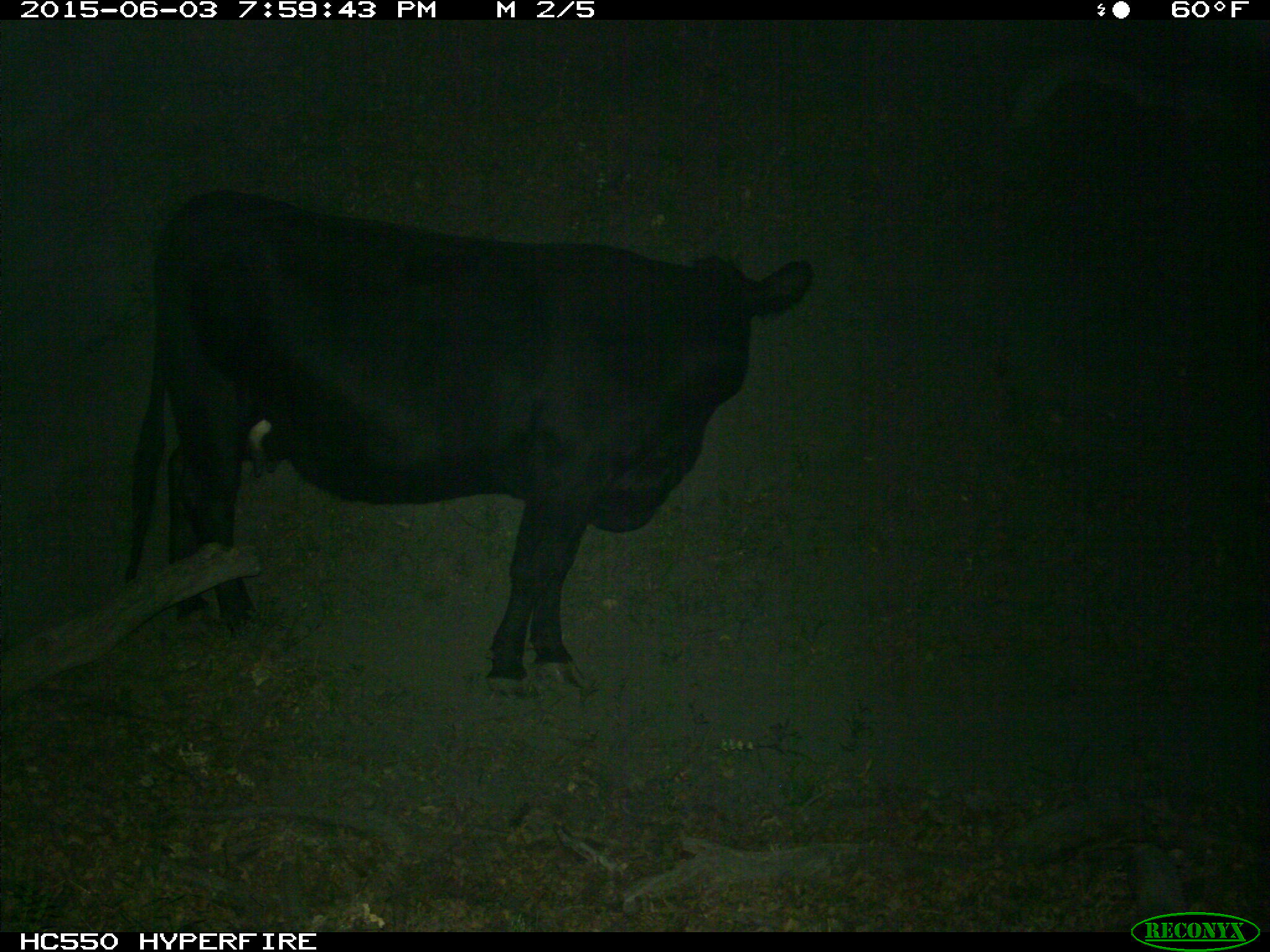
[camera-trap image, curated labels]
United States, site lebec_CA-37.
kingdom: Animalia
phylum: Chordata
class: Mammalia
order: Artiodactyla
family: Bovidae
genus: Bos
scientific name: Bos taurus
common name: domestic cow